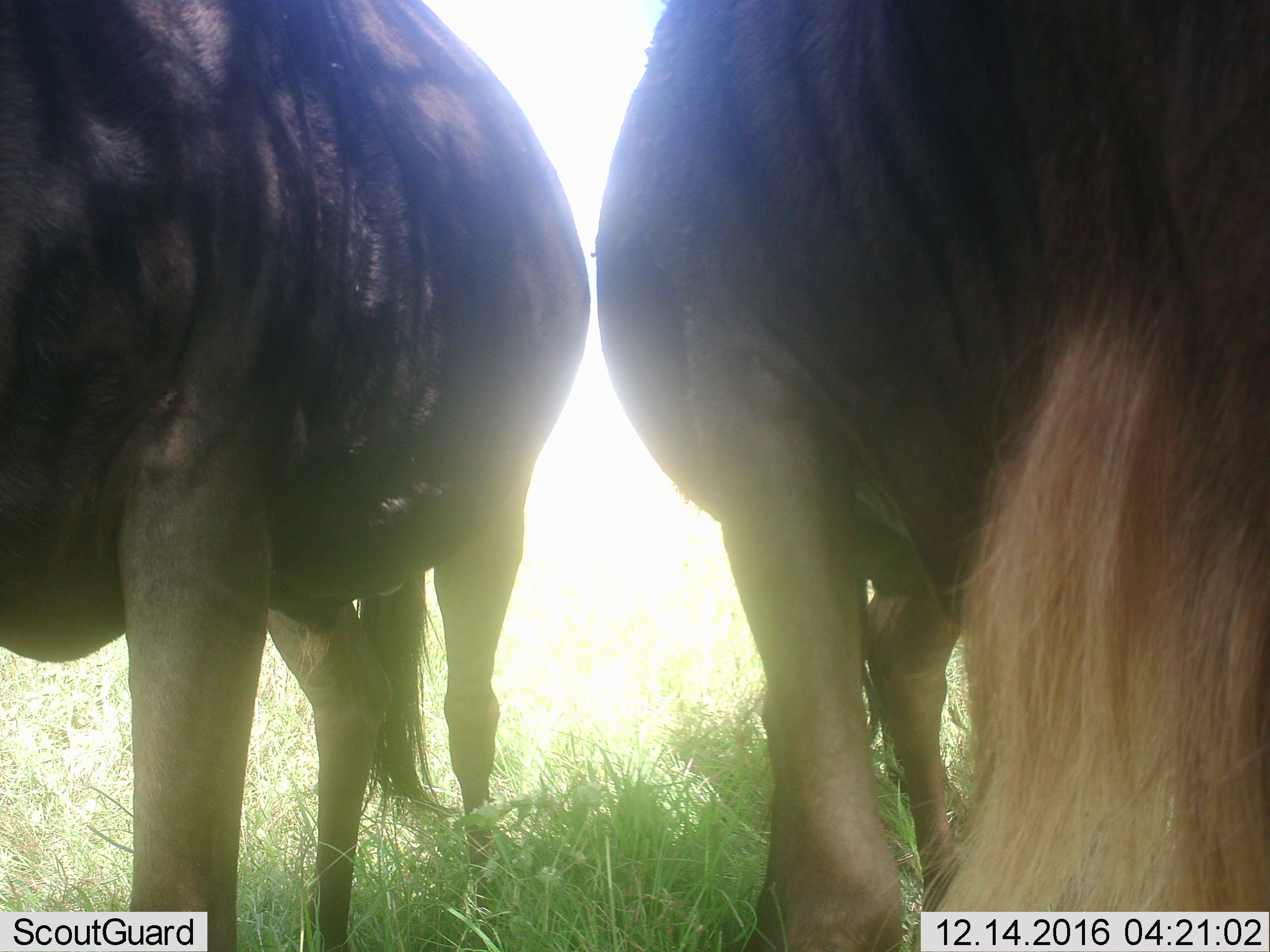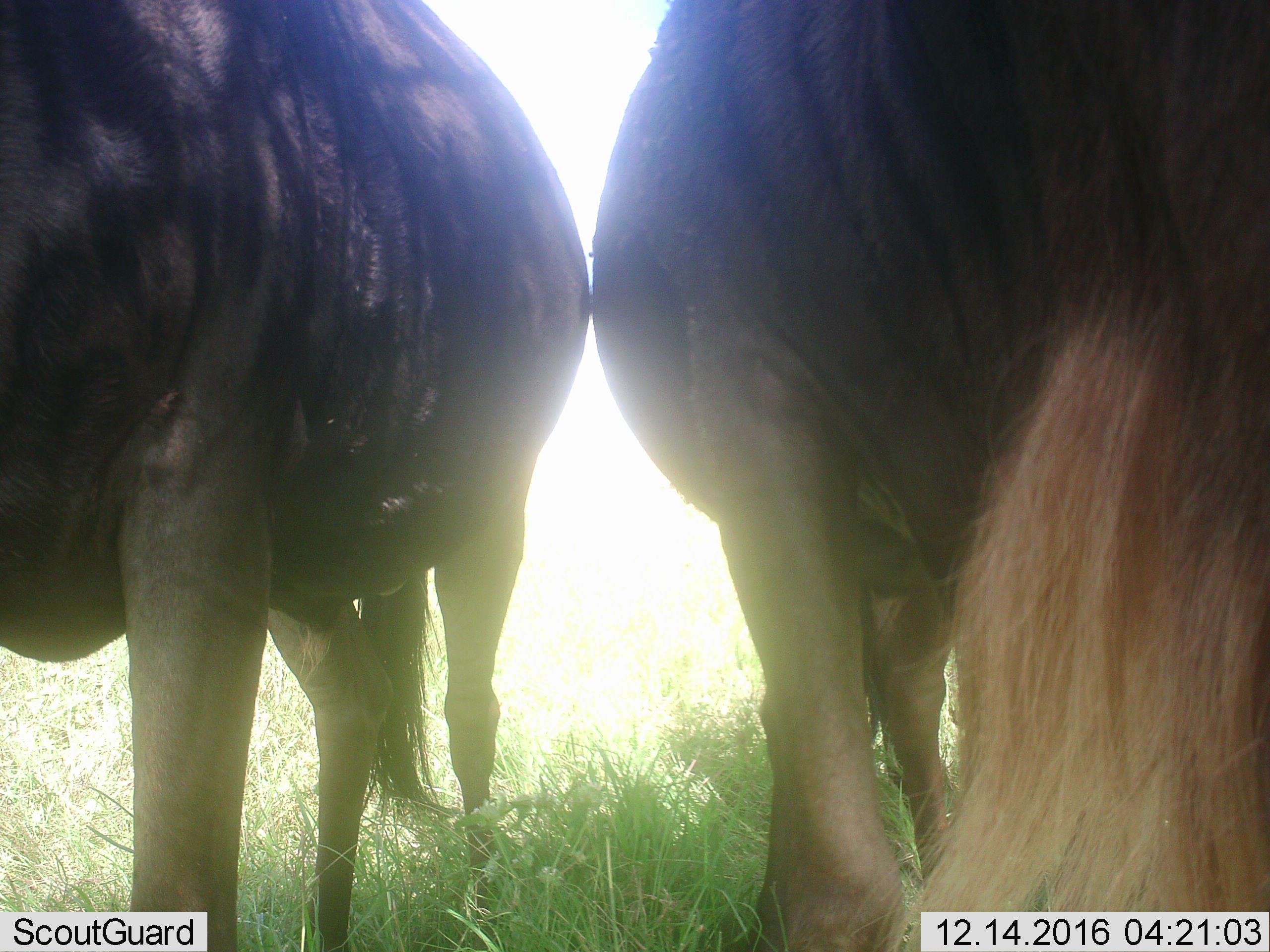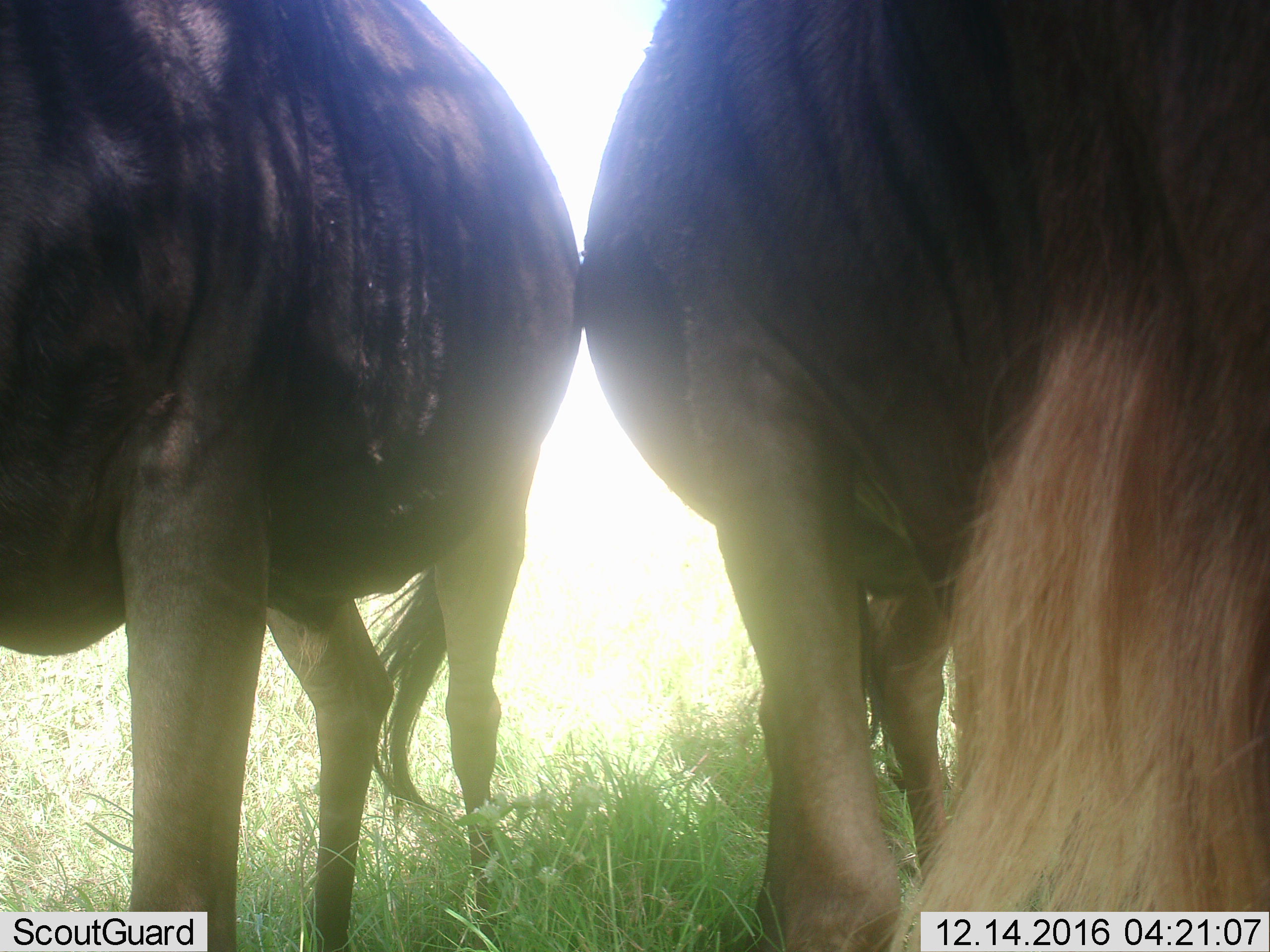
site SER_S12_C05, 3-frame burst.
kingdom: Animalia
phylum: Chordata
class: Mammalia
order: Artiodactyla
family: Bovidae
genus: Connochaetes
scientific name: Connochaetes taurinus taurinus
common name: blue wildebeest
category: wildebeestblue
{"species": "wildebeestblue (blue wildebeest) (Connochaetes taurinus taurinus)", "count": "2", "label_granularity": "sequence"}